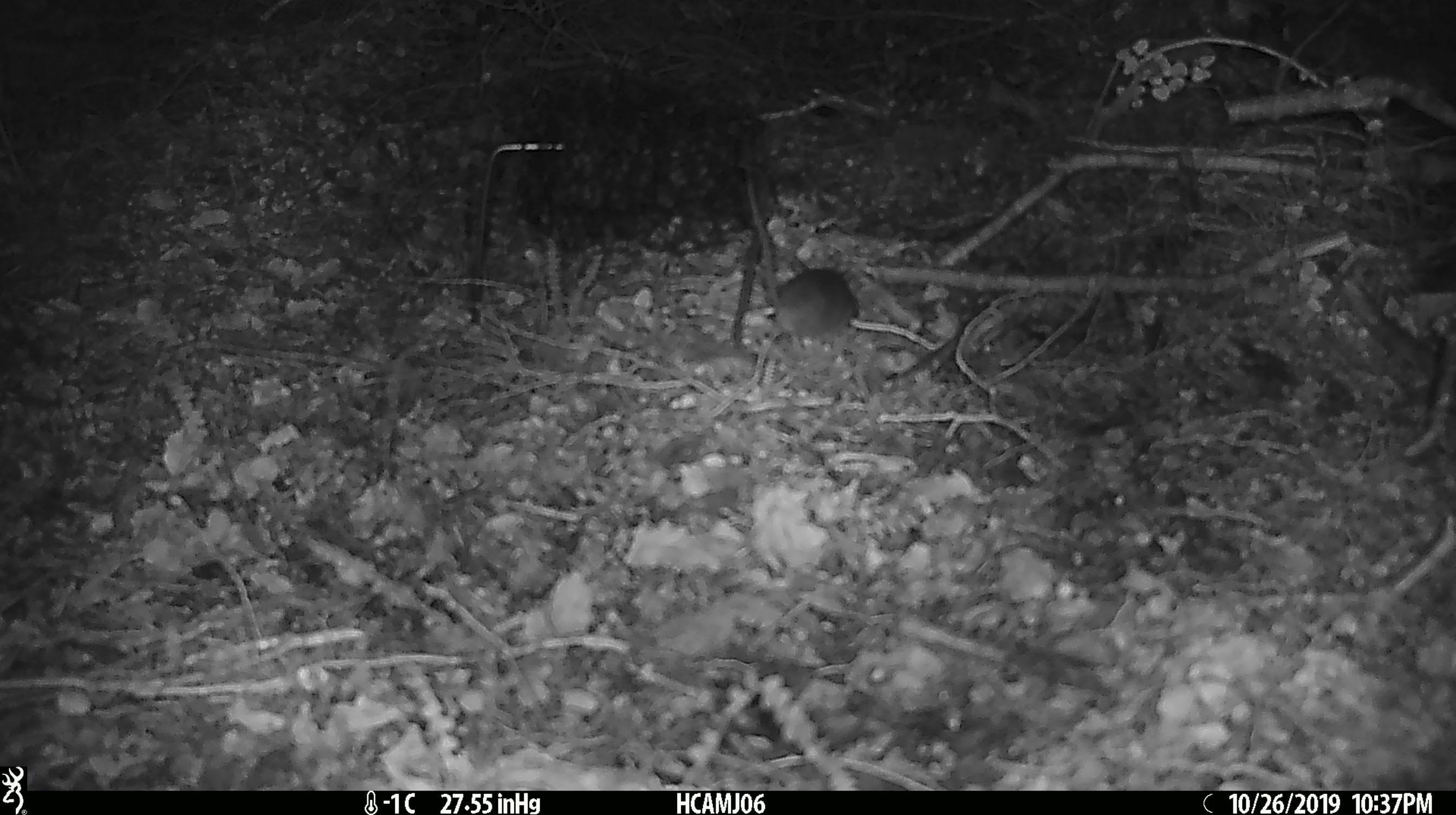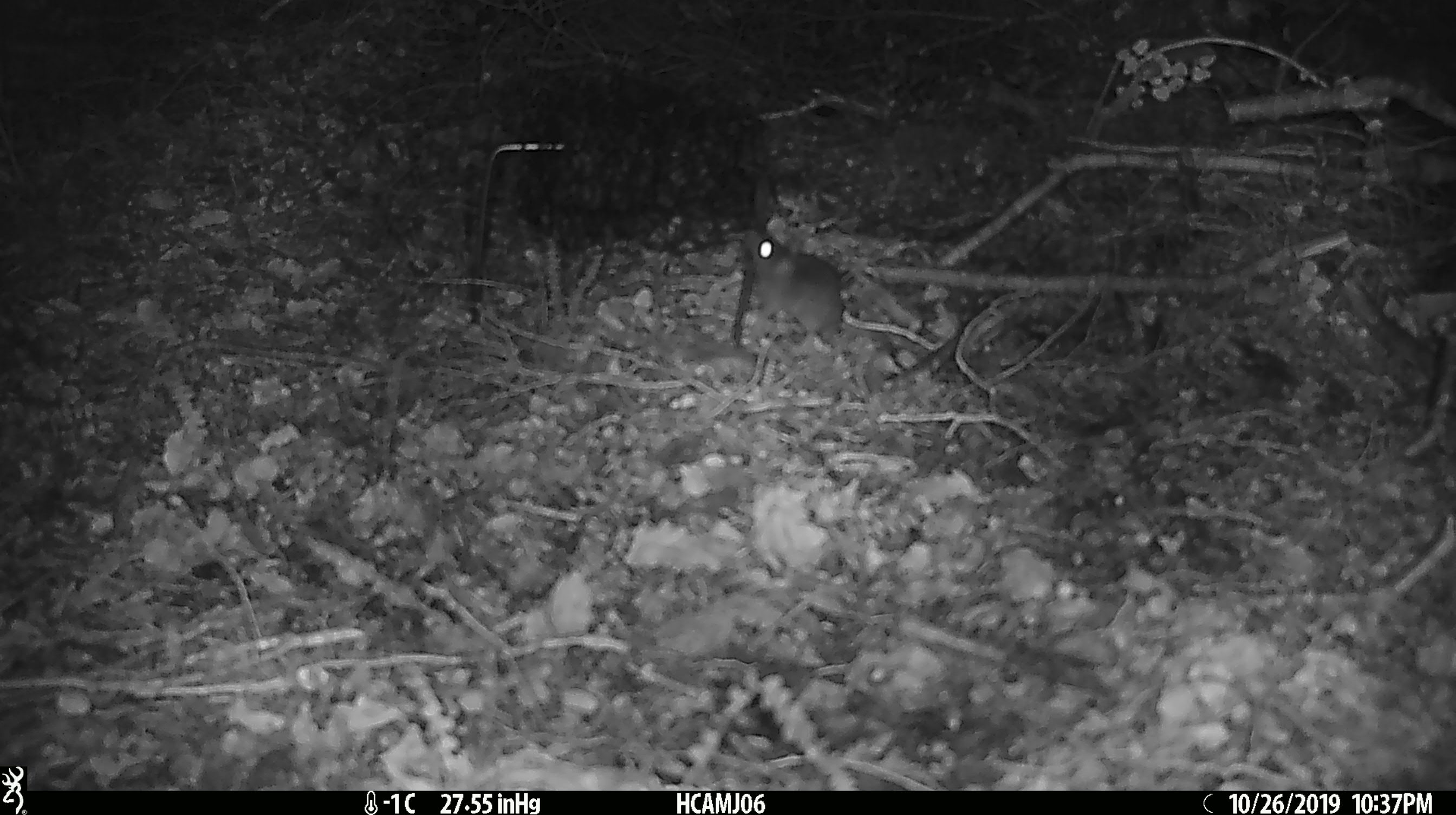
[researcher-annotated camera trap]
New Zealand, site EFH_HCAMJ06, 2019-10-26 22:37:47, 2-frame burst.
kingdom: Animalia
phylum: Chordata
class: Mammalia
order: Rodentia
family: Muridae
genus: Mus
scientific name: Mus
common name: mouse